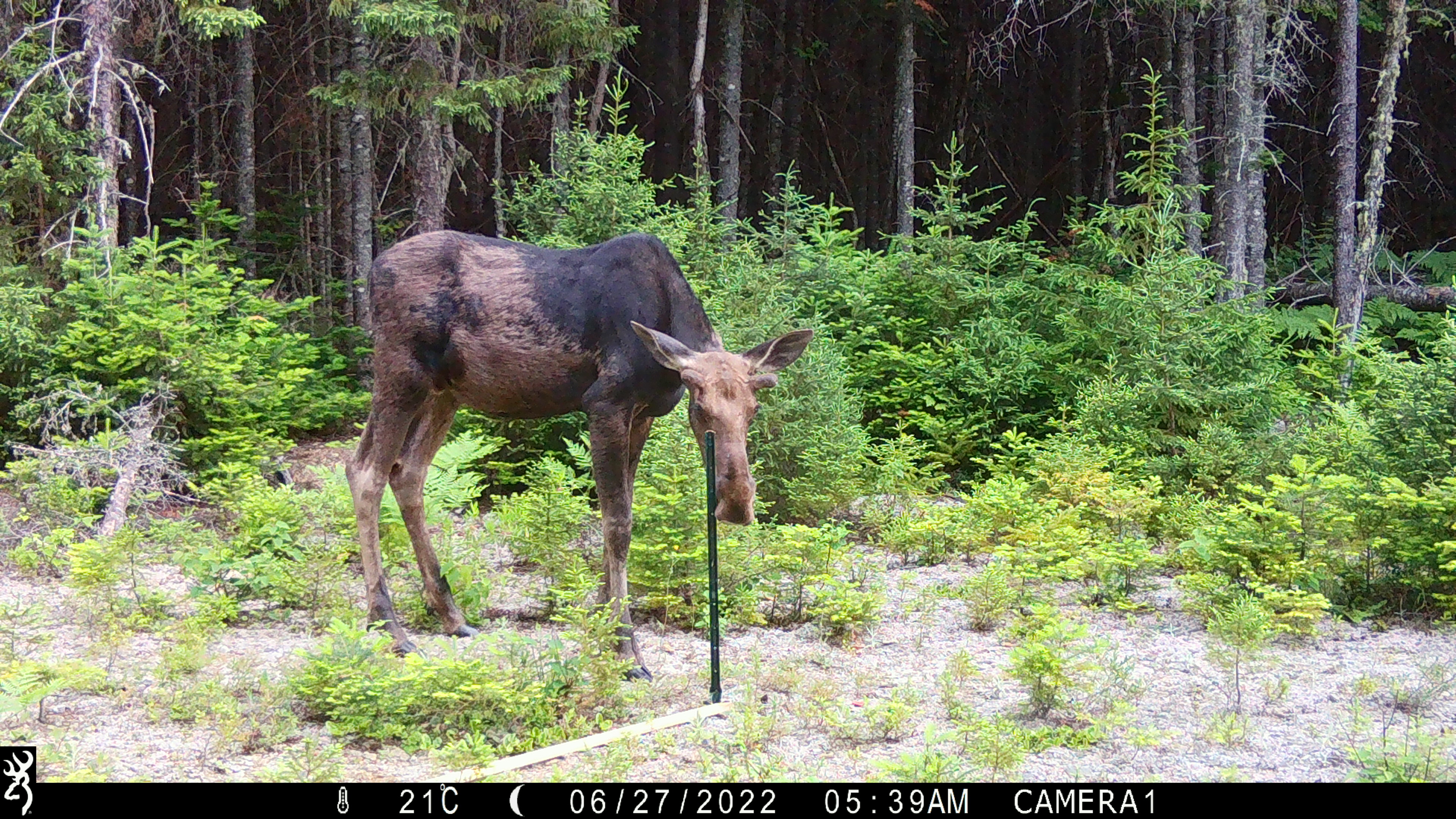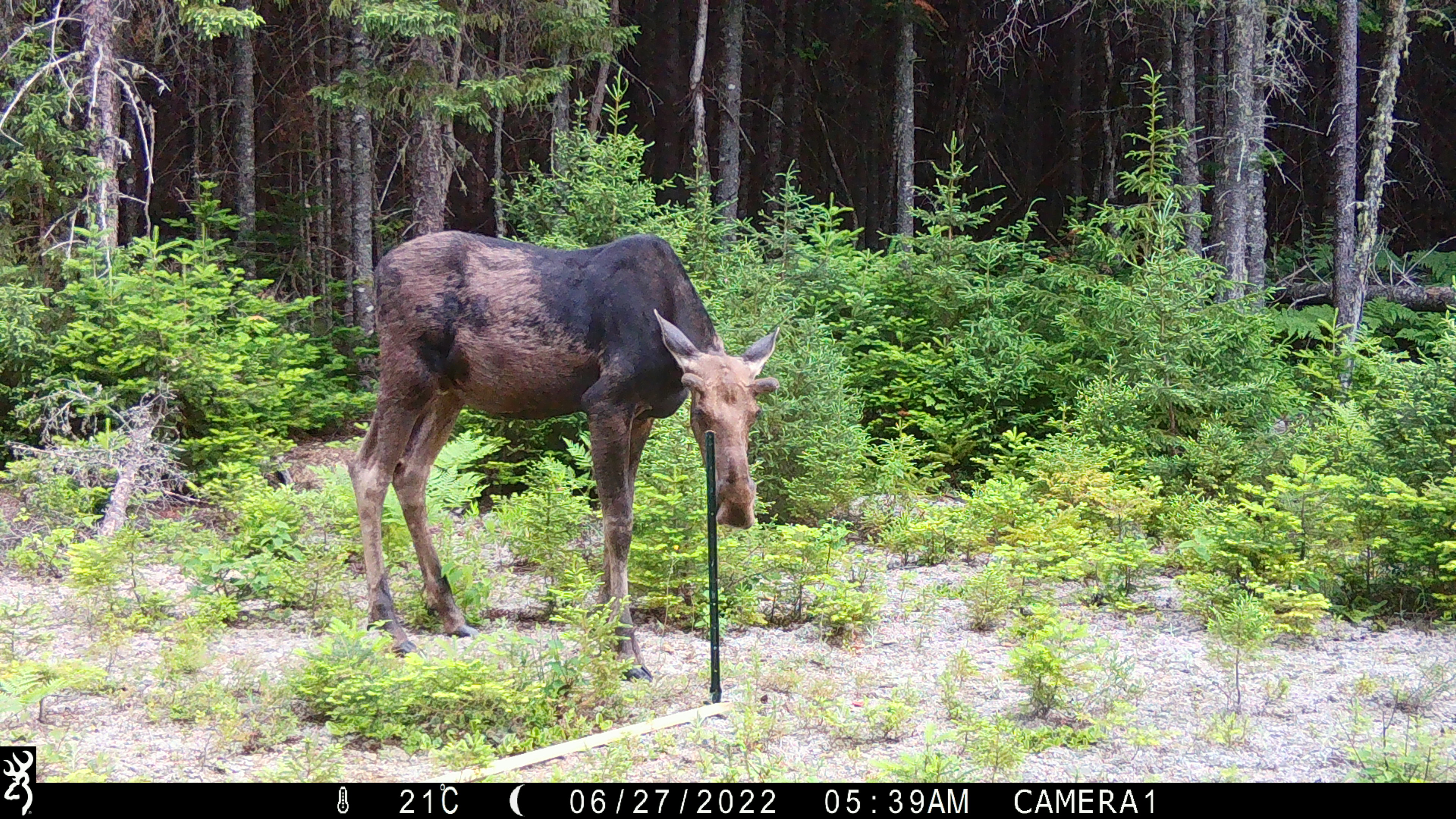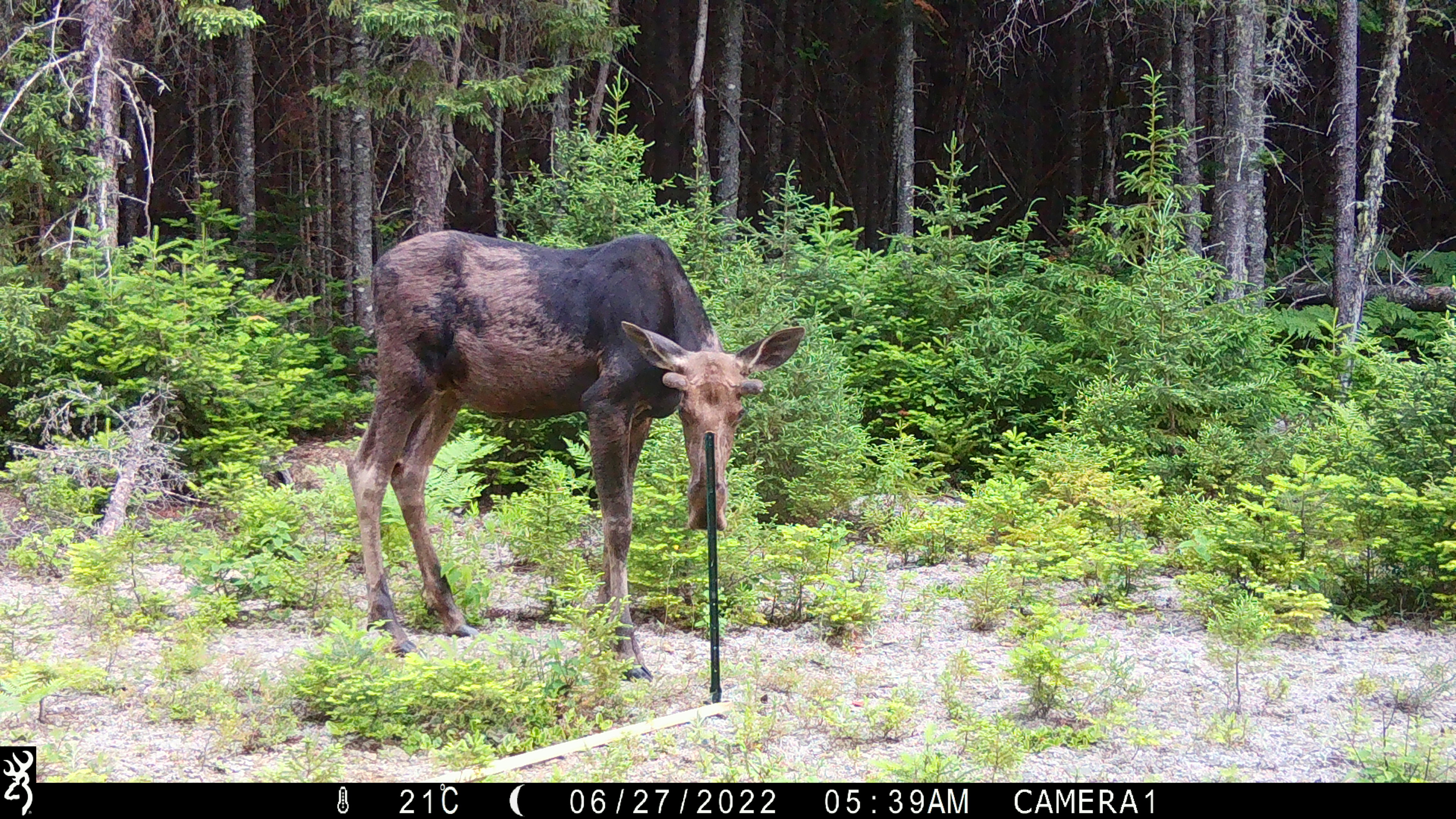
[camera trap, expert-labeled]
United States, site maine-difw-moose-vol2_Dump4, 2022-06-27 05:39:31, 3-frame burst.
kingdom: Animalia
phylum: Chordata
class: Mammalia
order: Artiodactyla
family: Cervidae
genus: Alces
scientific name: Alces alces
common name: moose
Moose (Alces alces).